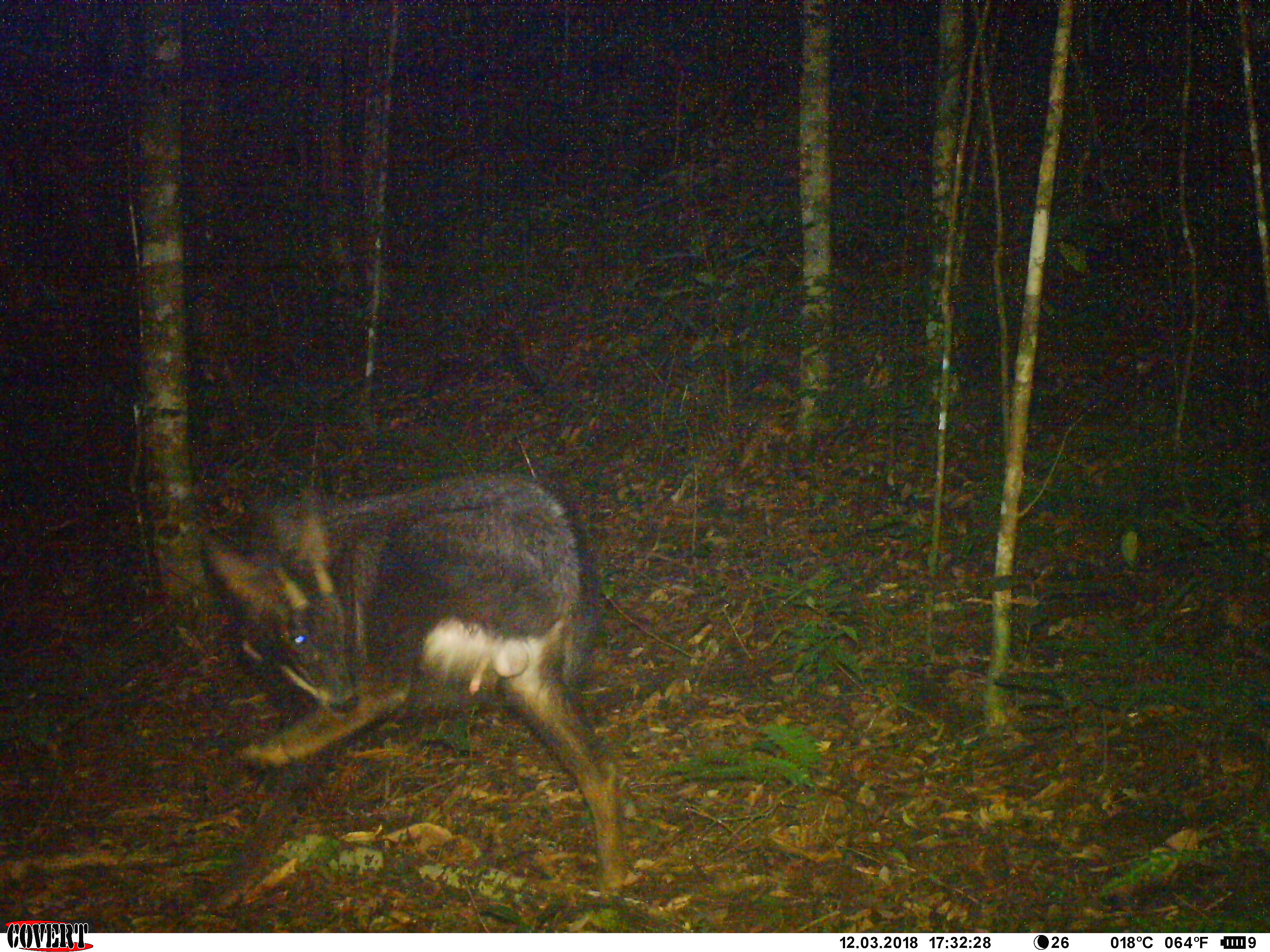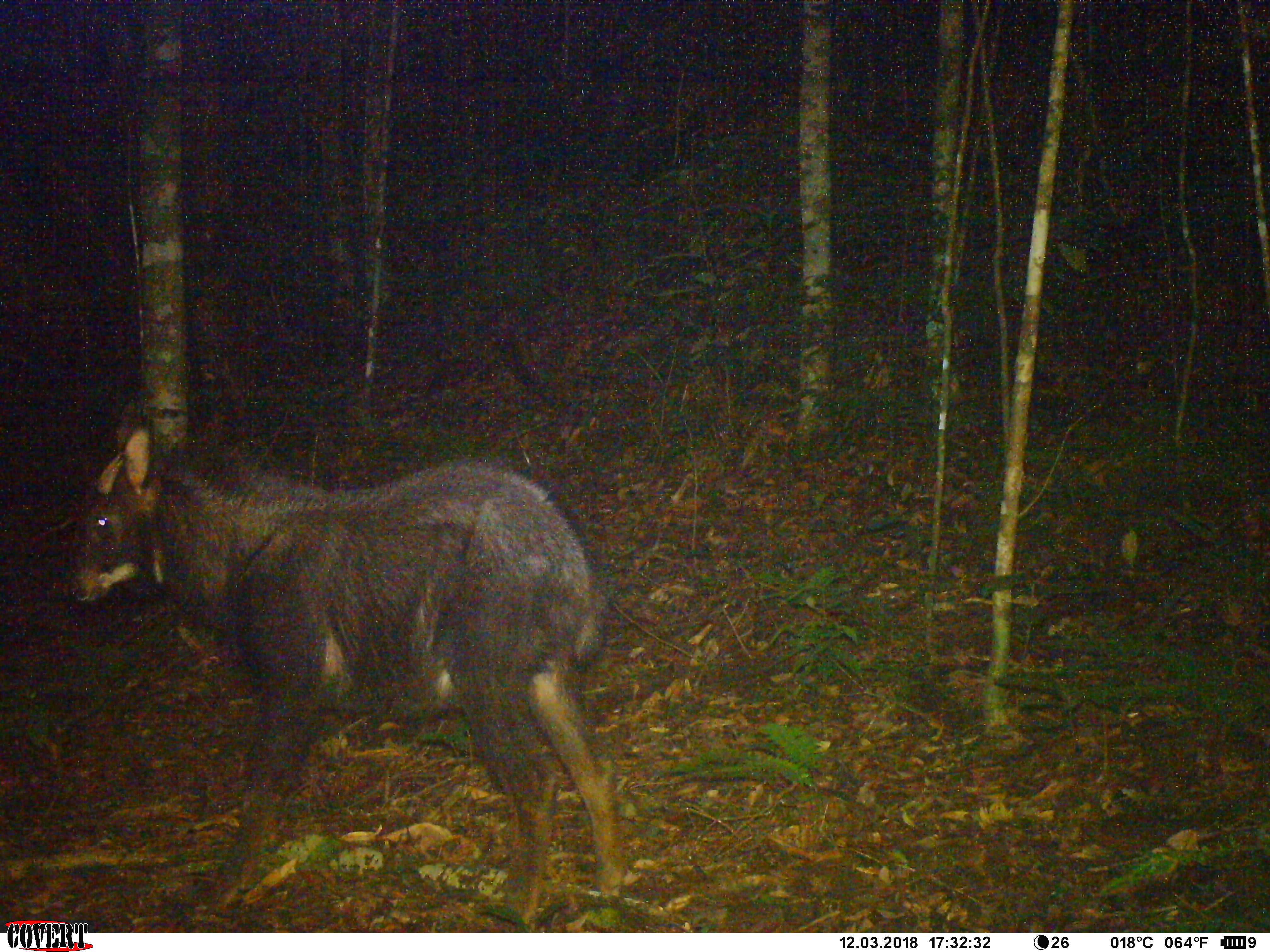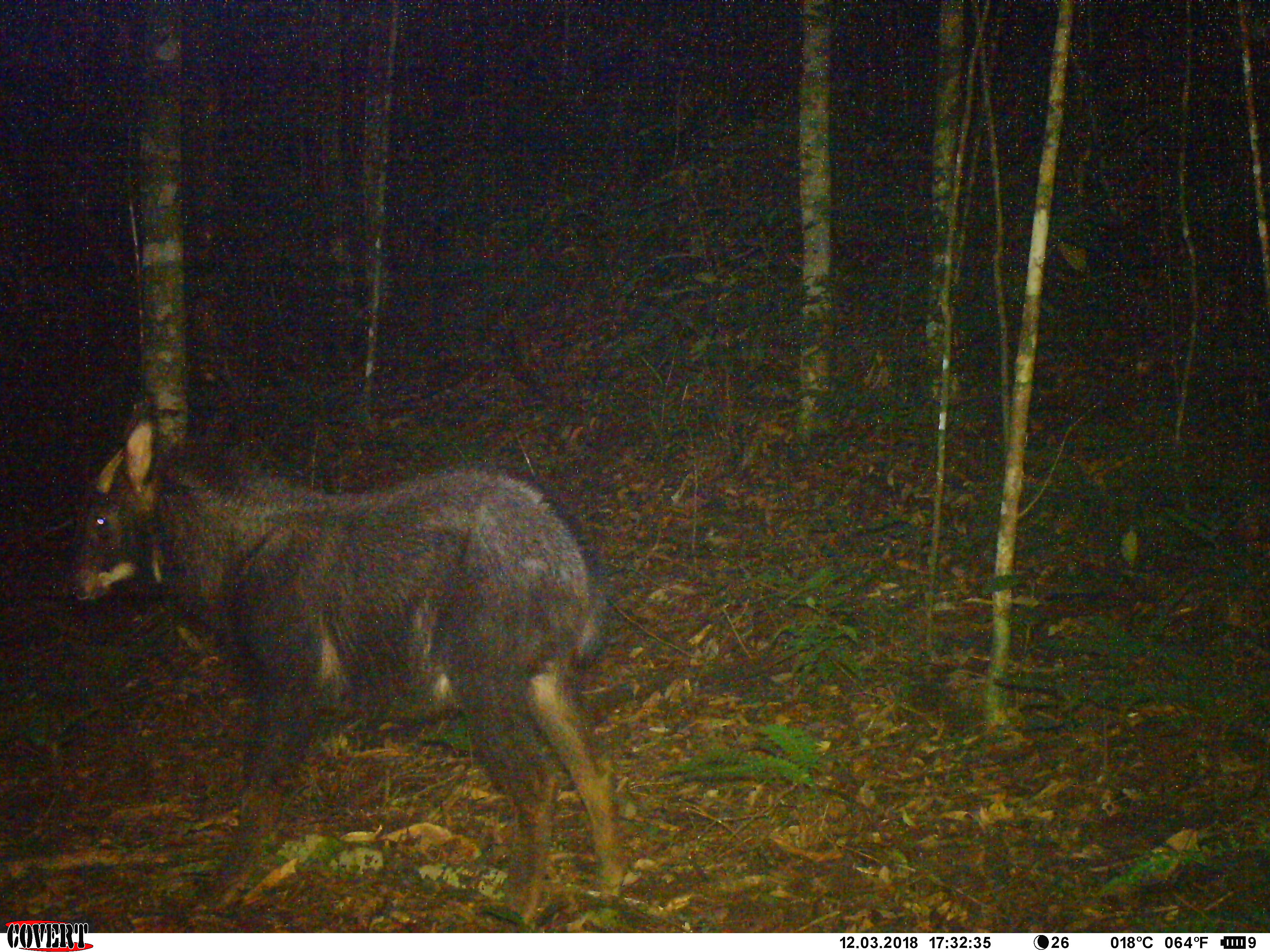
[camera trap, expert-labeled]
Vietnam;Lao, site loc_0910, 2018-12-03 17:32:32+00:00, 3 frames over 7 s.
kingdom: Animalia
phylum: Chordata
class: Mammalia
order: Artiodactyla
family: Bovidae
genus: Capricornis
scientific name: Capricornis sumatraensis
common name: chinese serow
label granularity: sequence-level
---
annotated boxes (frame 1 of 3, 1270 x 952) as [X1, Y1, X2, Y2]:
chinese serow: [195, 469, 630, 912]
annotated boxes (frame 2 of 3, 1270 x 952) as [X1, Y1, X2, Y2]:
chinese serow: [64, 402, 624, 926]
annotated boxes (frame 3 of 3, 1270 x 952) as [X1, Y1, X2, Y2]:
chinese serow: [68, 393, 626, 927]